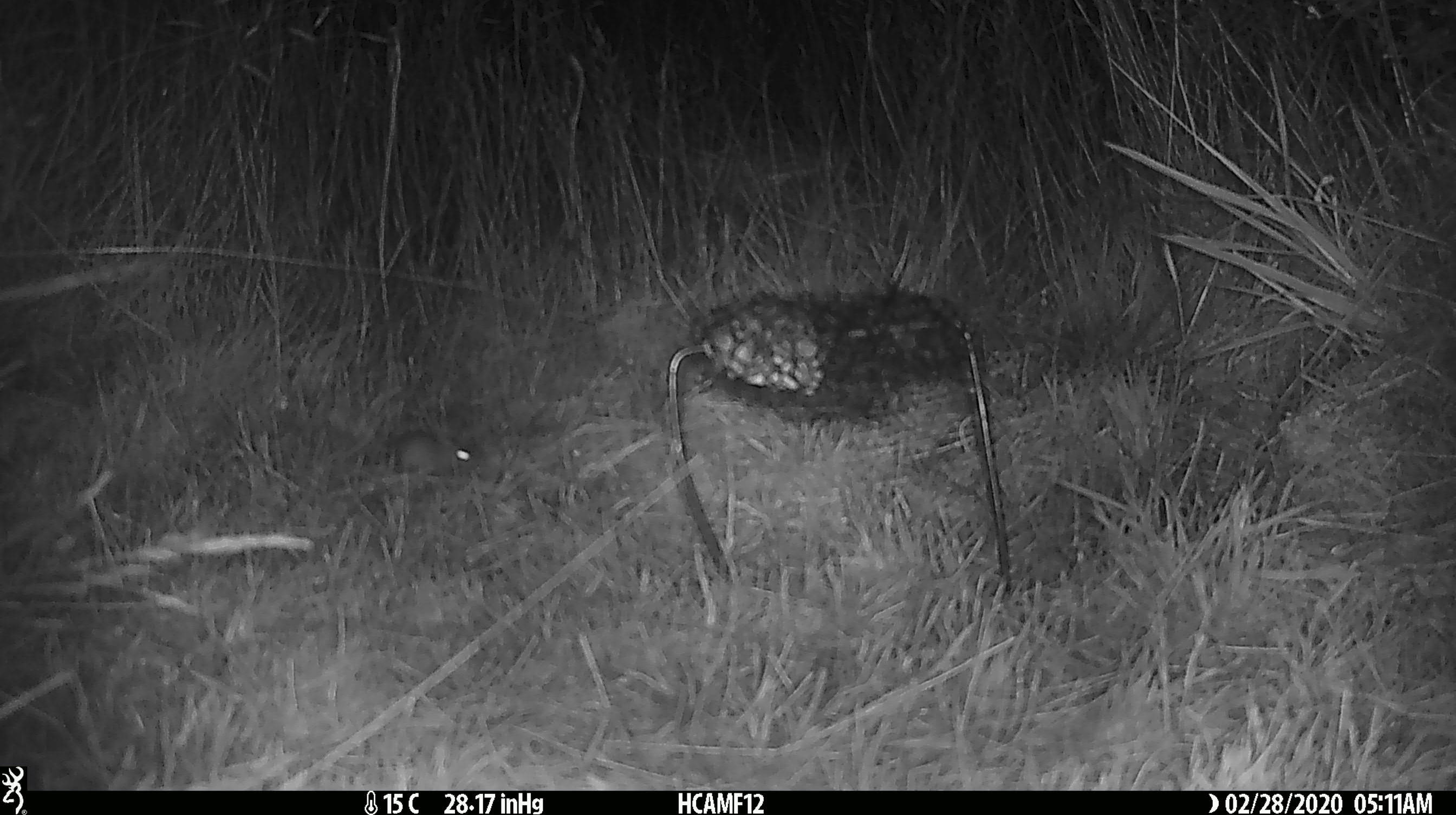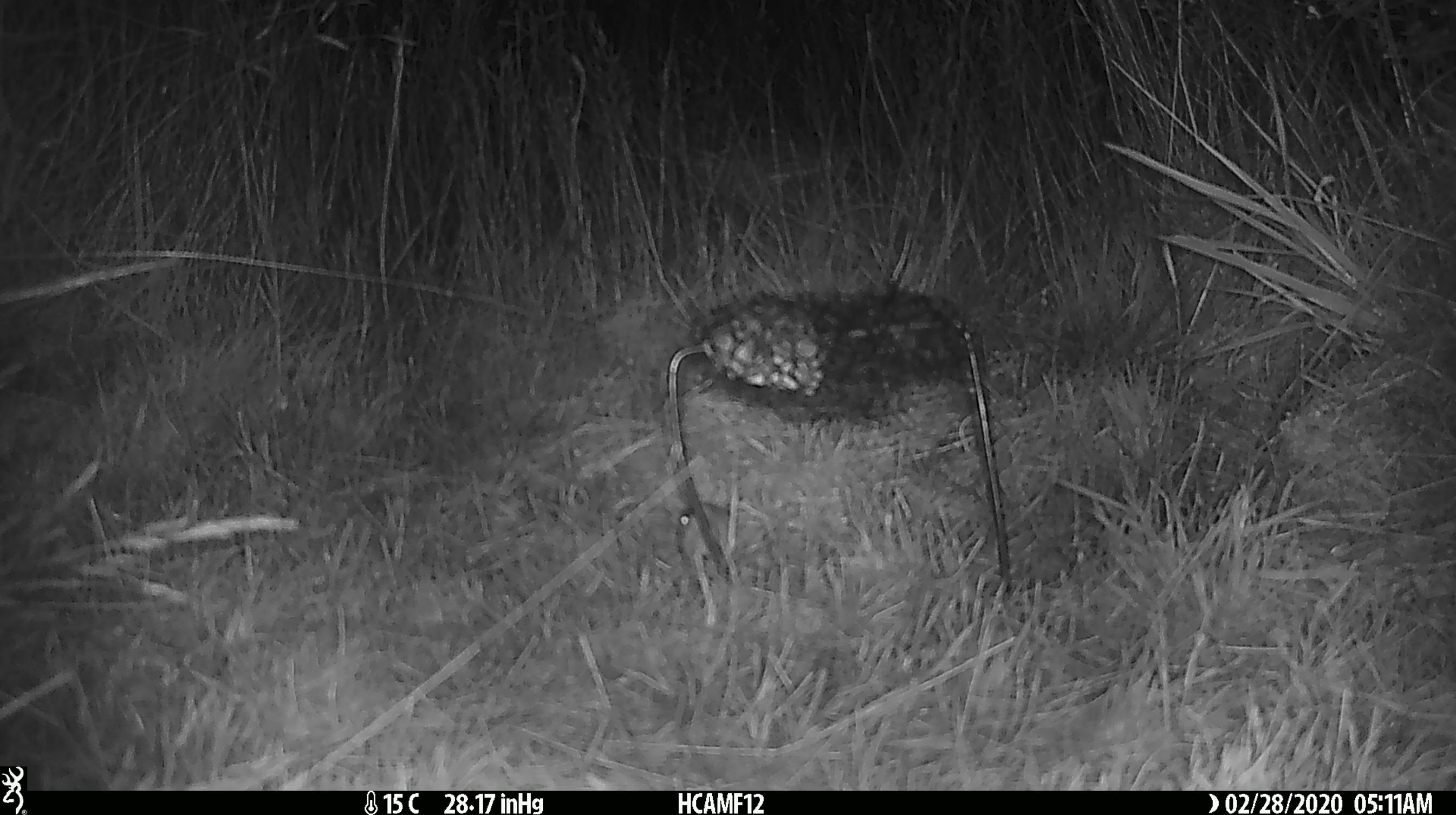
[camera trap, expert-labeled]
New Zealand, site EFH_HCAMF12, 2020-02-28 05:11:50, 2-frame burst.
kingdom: Animalia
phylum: Chordata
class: Mammalia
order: Rodentia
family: Muridae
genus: Mus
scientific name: Mus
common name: mouse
Mouse (Mus).